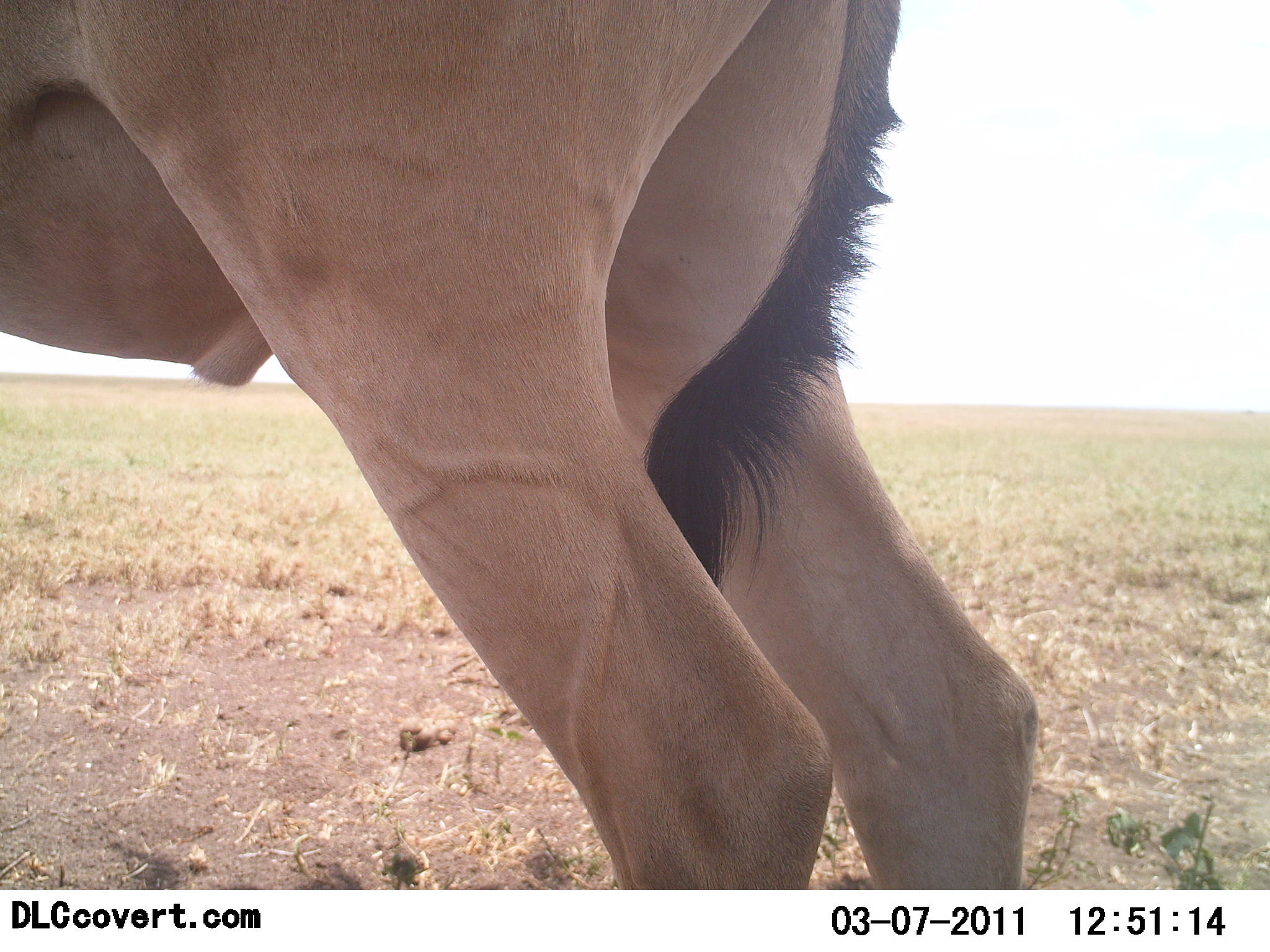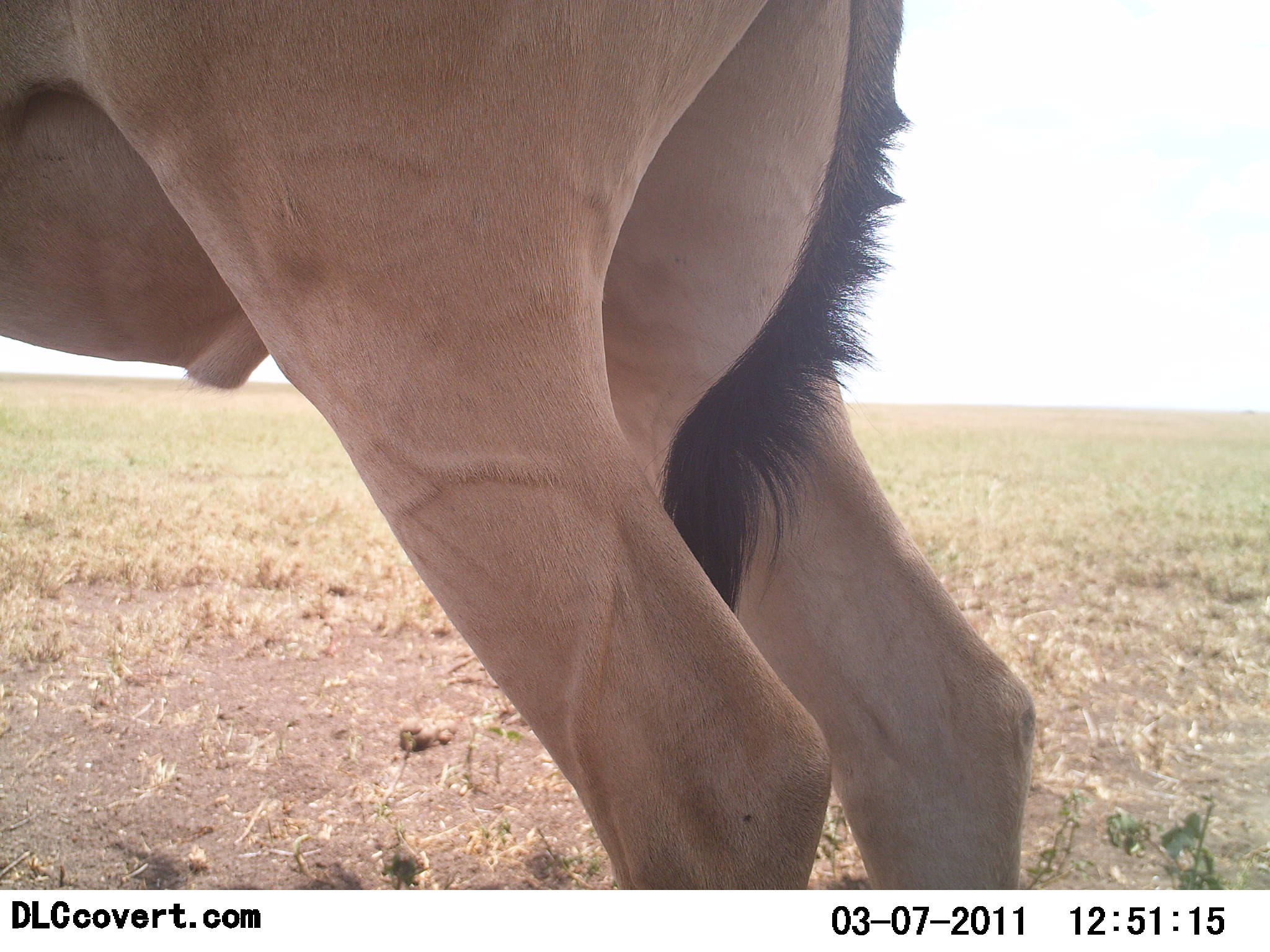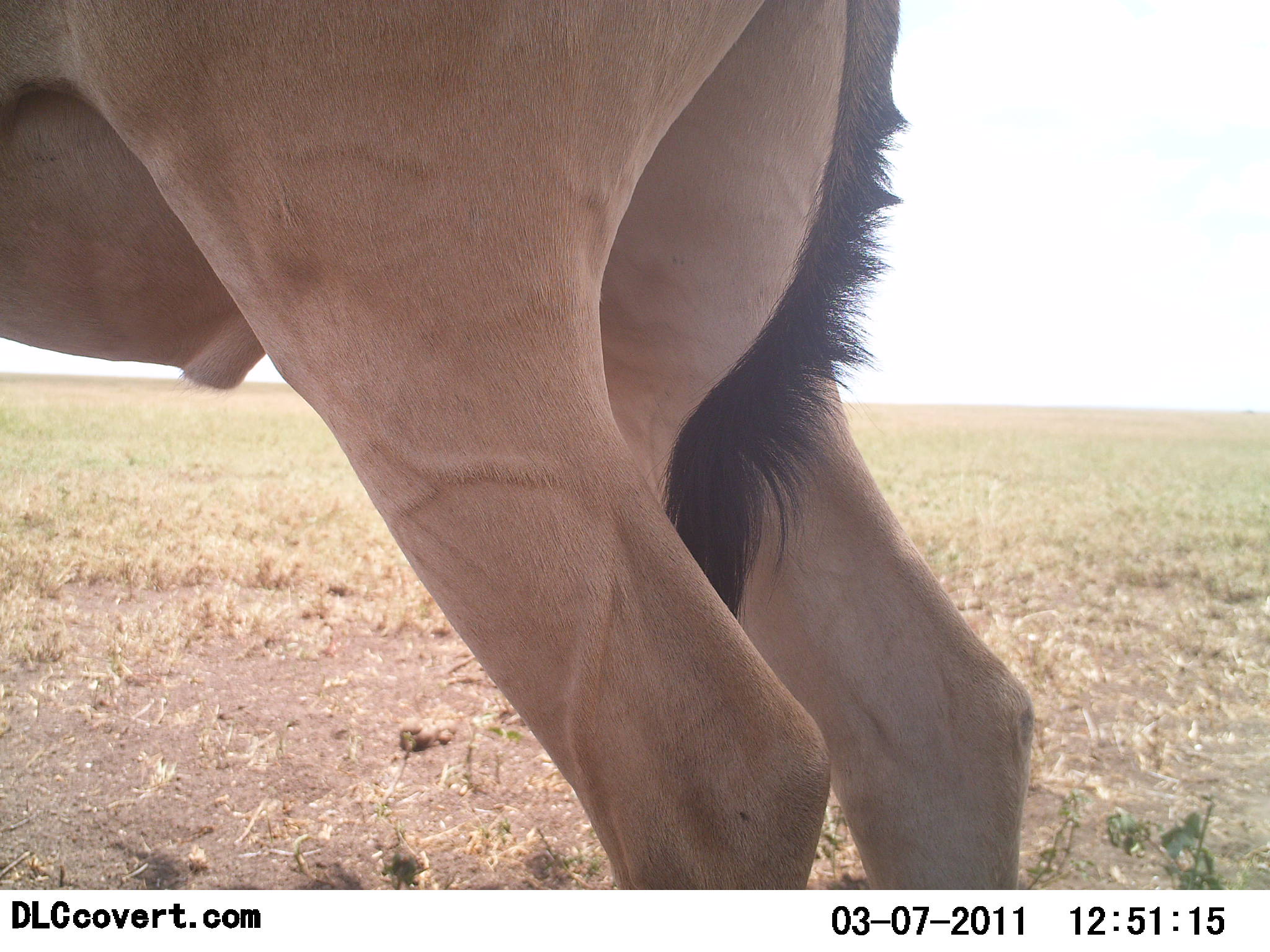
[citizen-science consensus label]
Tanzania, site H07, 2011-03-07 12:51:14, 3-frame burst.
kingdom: Animalia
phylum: Chordata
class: Mammalia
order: Artiodactyla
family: Bovidae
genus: Alcelaphus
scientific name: Alcelaphus buselaphus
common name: hartebeest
Hartebeest (Alcelaphus buselaphus), count 1. Behavior (volunteer vote fractions): standing 100%, resting 0%, moving 0%, interacting 0%. Young present (vote fraction): 0%. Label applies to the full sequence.